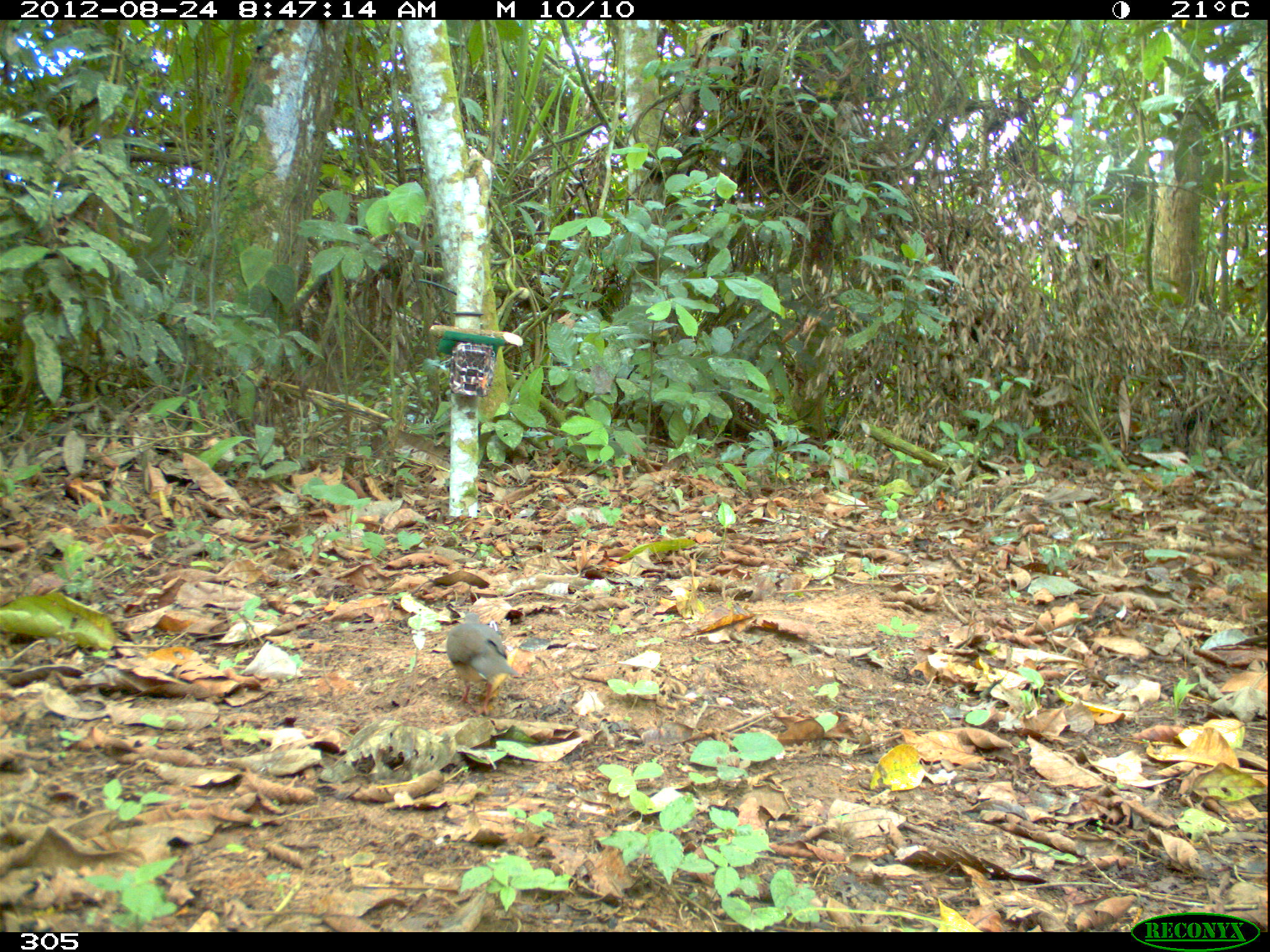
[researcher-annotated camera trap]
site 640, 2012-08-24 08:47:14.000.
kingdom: Animalia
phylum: Chordata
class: Aves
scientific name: Aves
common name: bird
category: unknown bird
Unknown bird (bird) (Aves).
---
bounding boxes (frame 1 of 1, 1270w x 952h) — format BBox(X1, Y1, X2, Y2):
unknown bird: BBox(445, 611, 520, 715)